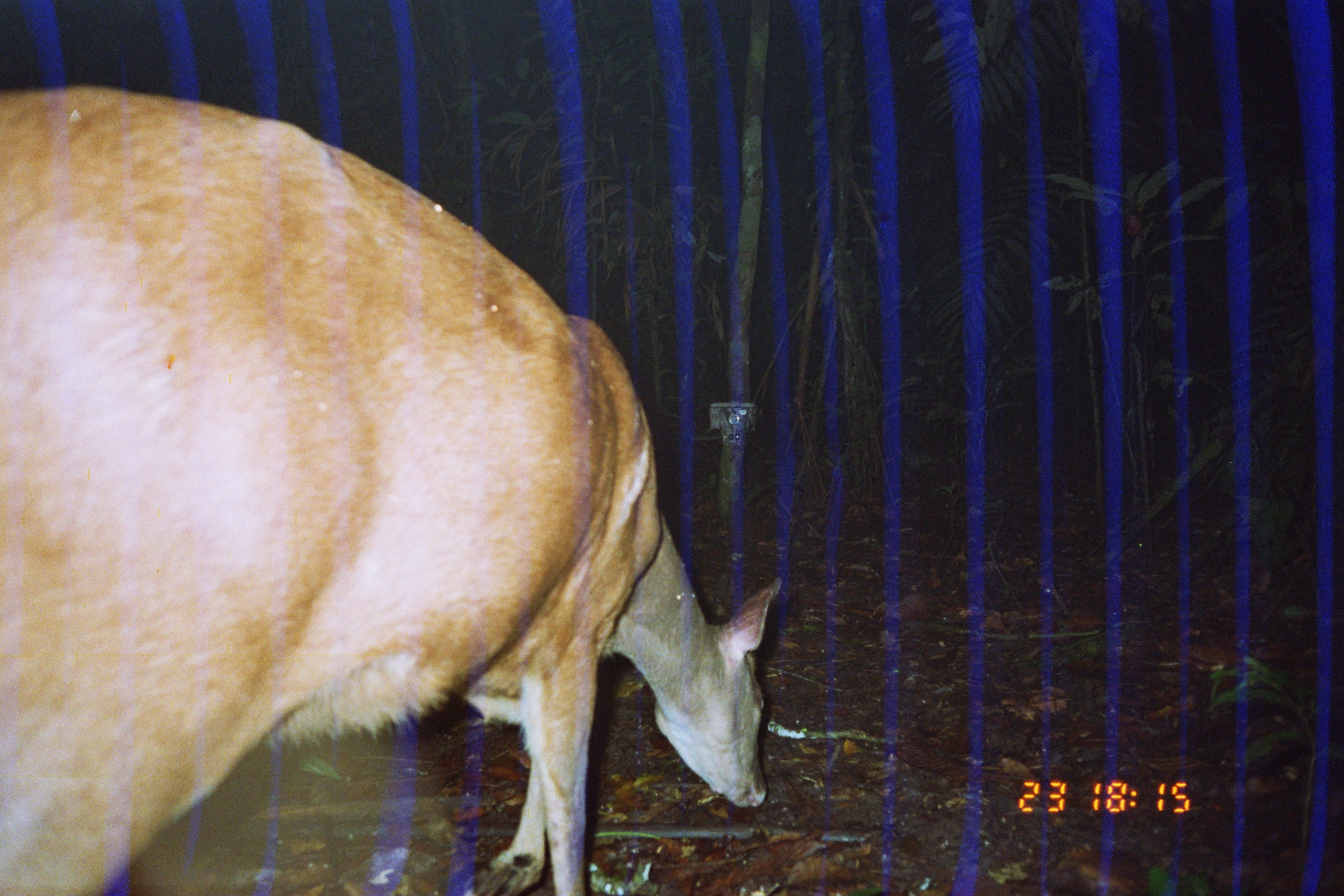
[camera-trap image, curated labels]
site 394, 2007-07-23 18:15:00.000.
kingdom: Animalia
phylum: Chordata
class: Mammalia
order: Artiodactyla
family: Cervidae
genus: Mazama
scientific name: Mazama americana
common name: red brocket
Mazama americana (red brocket).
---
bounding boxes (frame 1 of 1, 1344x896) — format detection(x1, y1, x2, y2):
mazama americana: detection(0, 83, 783, 896)